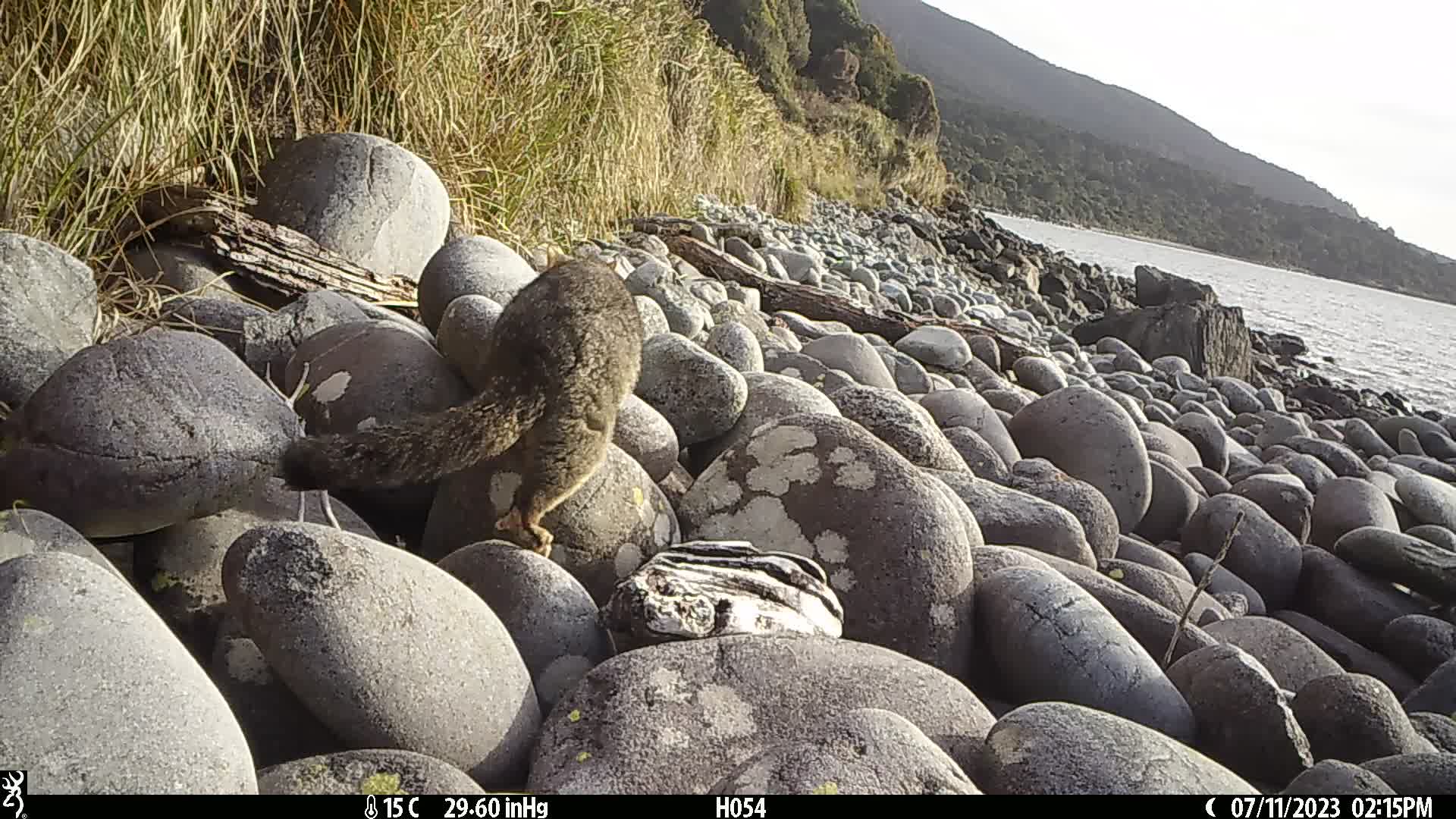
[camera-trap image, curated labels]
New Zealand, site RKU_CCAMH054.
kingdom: Animalia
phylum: Chordata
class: Mammalia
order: Diprotodontia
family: Phalangeridae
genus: Trichosurus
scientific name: Trichosurus vulpecula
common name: common brushtail possum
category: possum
Possum (common brushtail possum) (Trichosurus vulpecula).